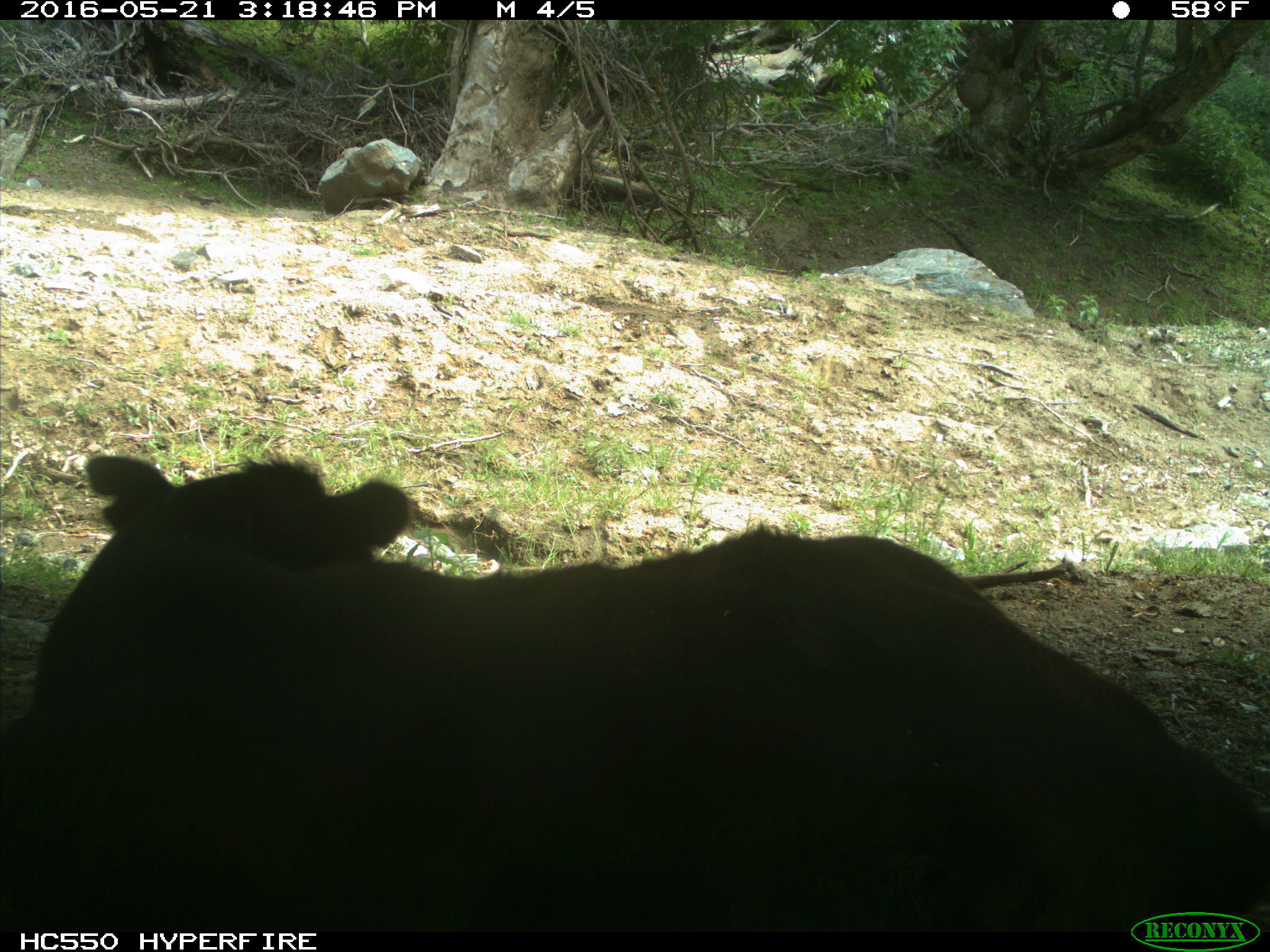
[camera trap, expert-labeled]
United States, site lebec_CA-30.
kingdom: Animalia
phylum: Chordata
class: Mammalia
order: Artiodactyla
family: Bovidae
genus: Bos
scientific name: Bos taurus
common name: domestic cow